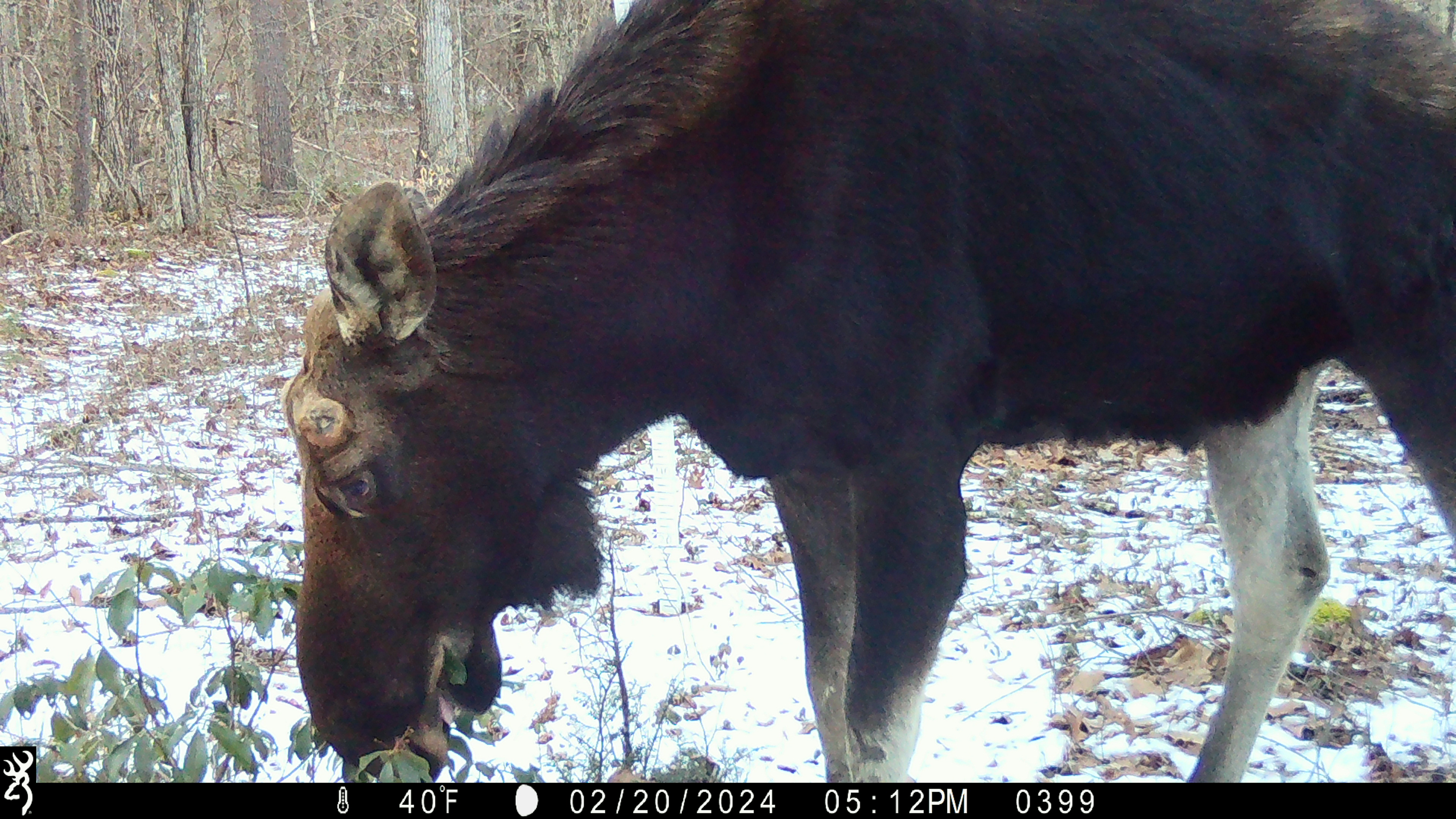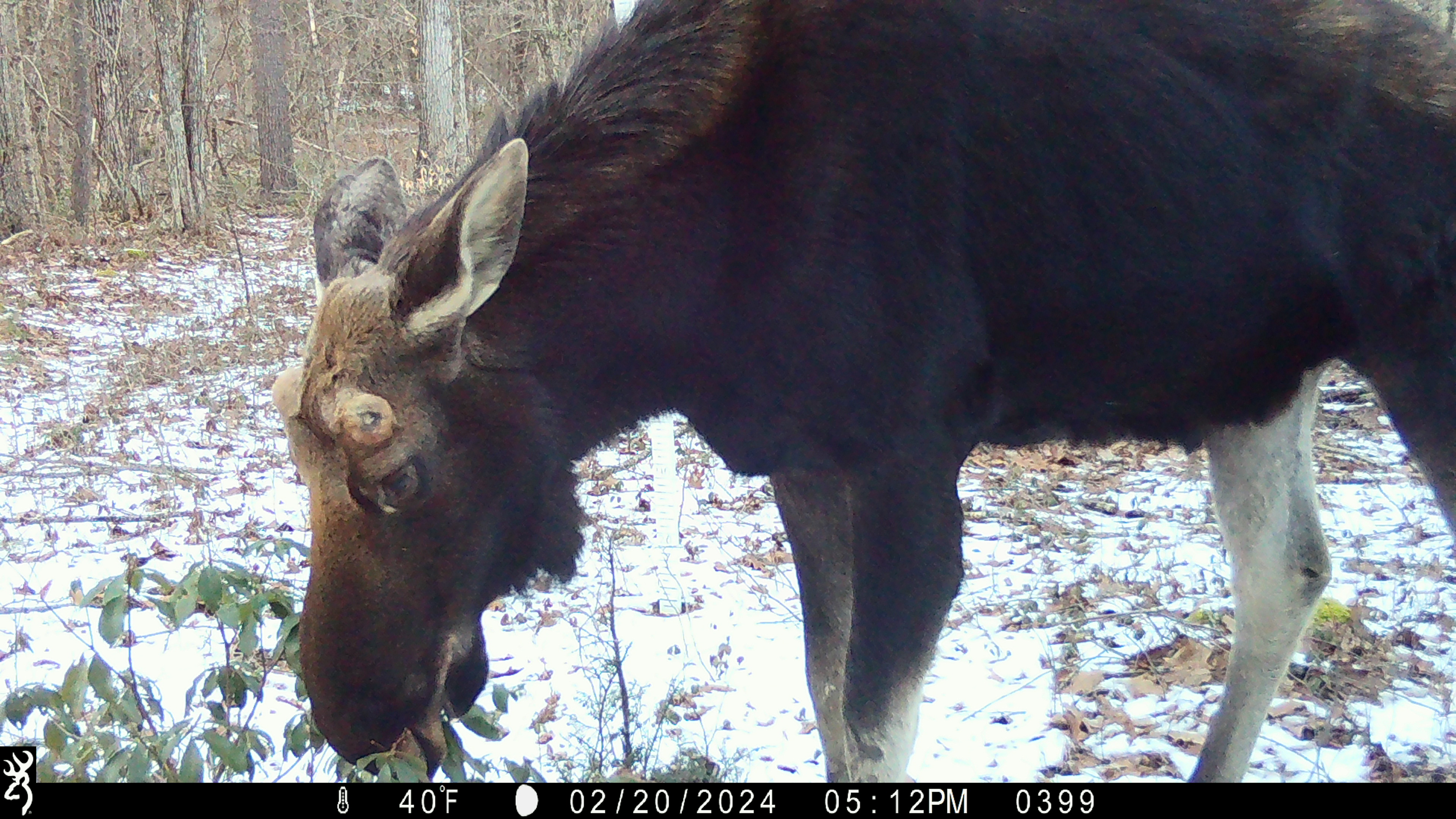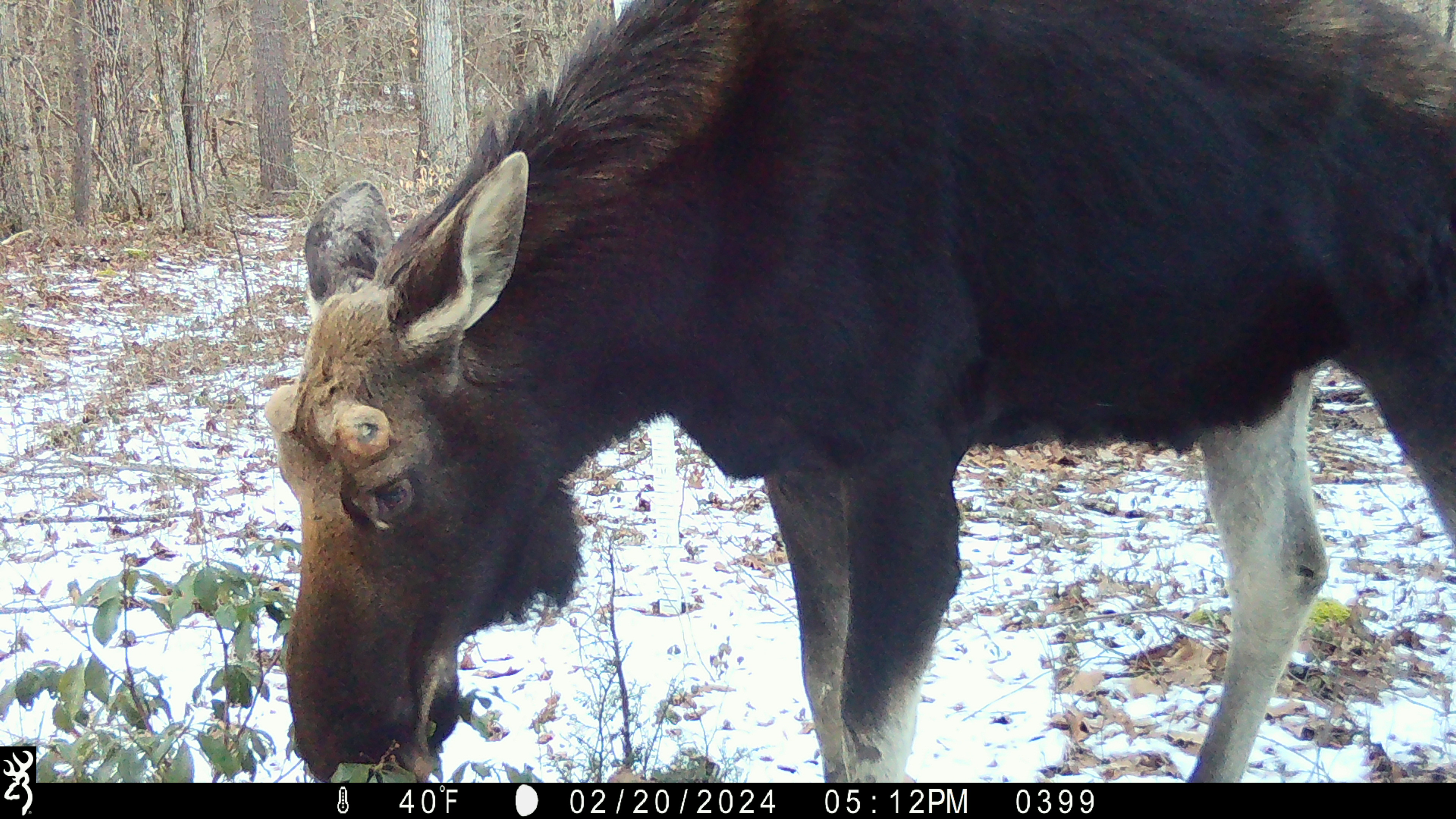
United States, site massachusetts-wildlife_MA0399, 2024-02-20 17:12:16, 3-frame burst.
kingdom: Animalia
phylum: Chordata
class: Mammalia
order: Artiodactyla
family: Cervidae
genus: Alces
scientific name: Alces alces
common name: moose